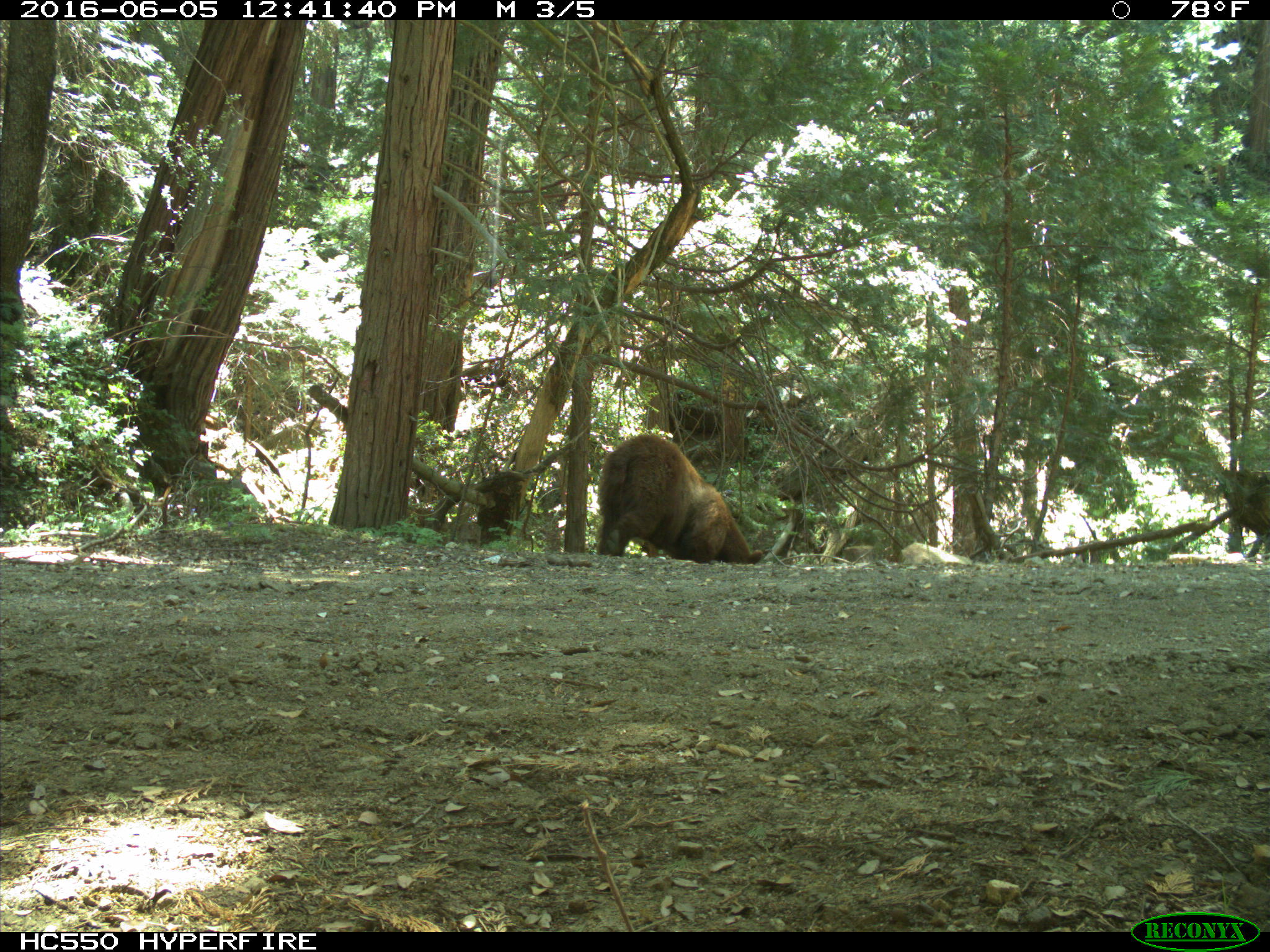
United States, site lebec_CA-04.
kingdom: Animalia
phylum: Chordata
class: Mammalia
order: Carnivora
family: Ursidae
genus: Ursus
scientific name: Ursus americanus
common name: american black bear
Ursus americanus (american black bear).